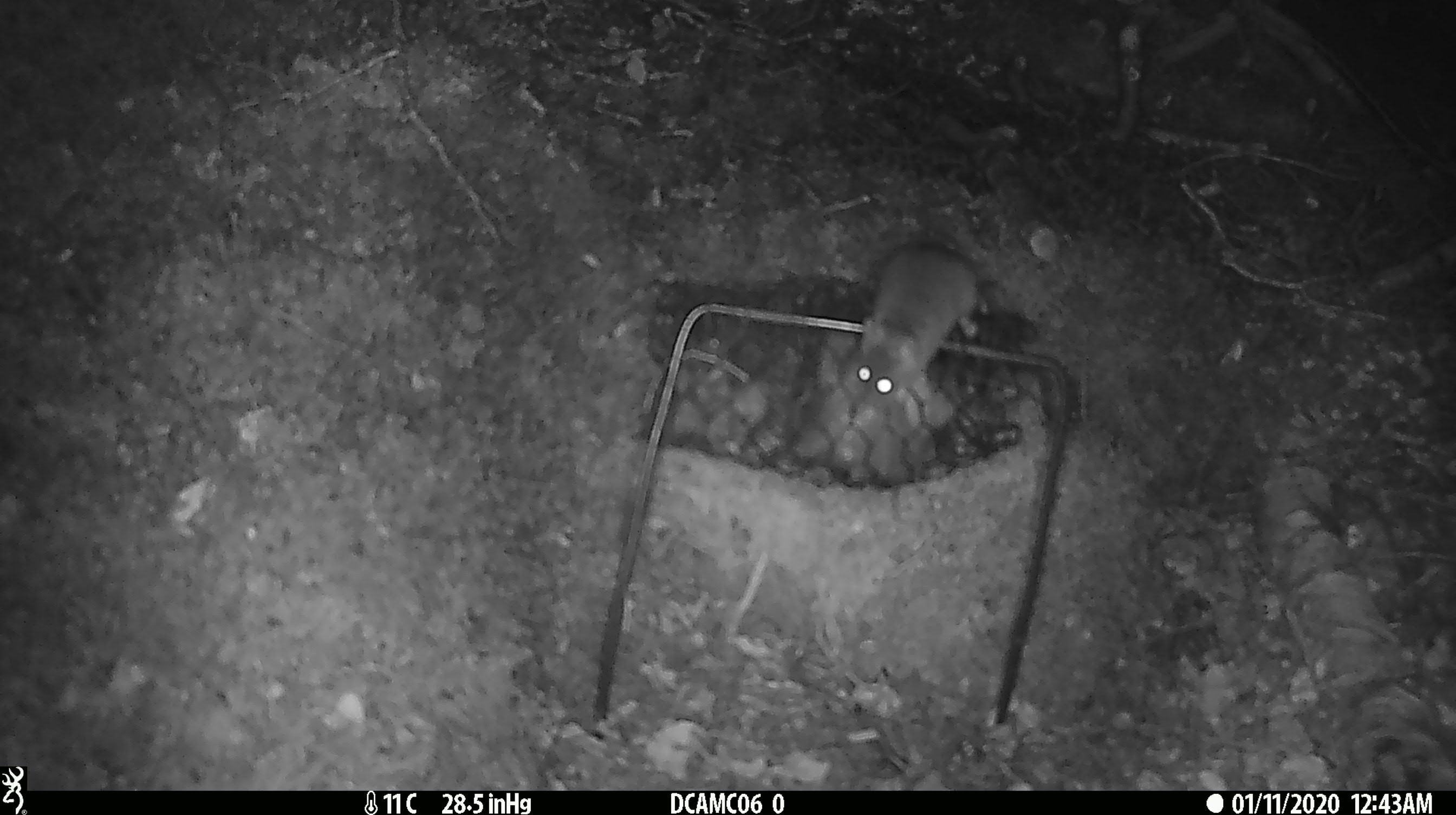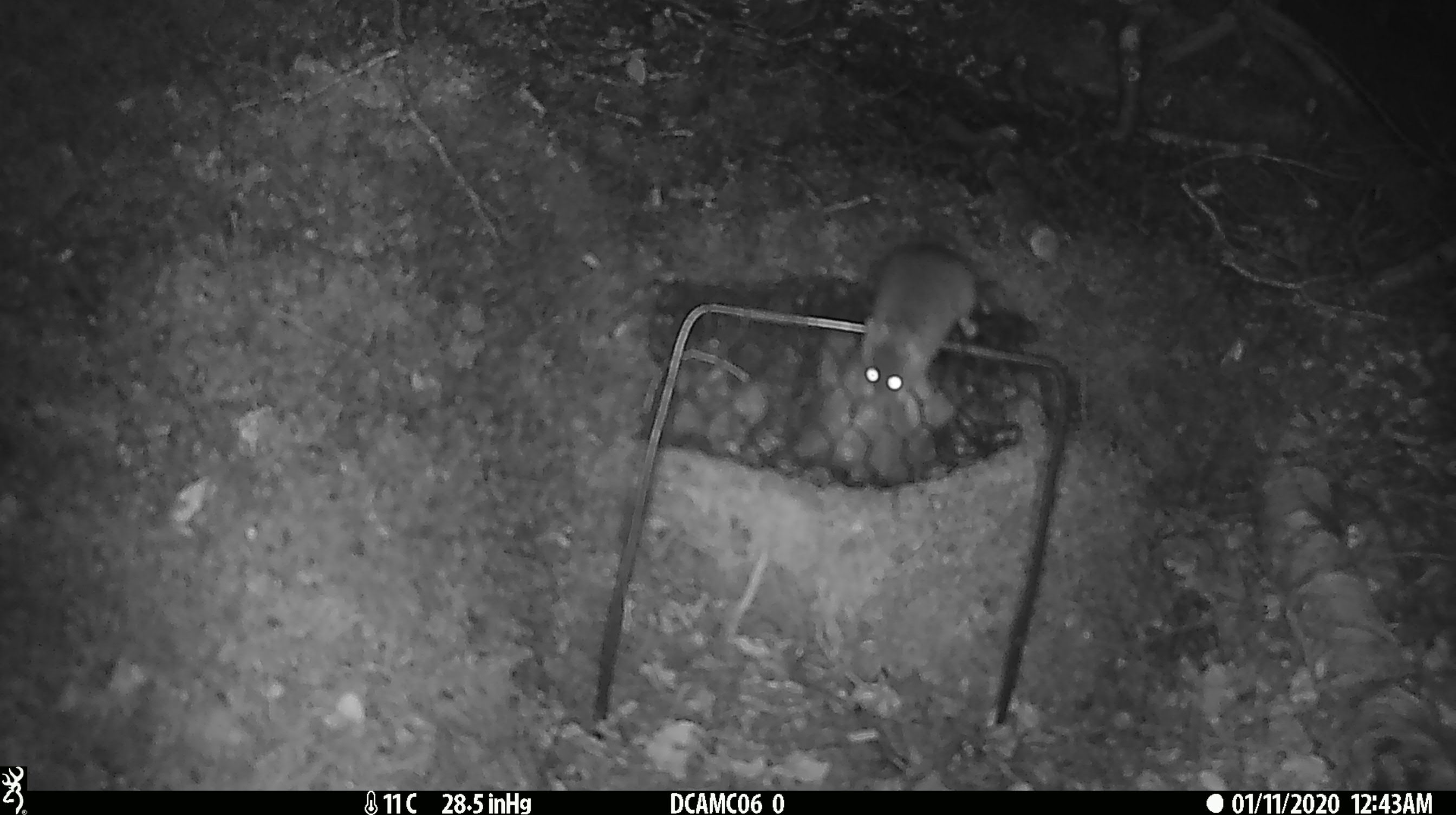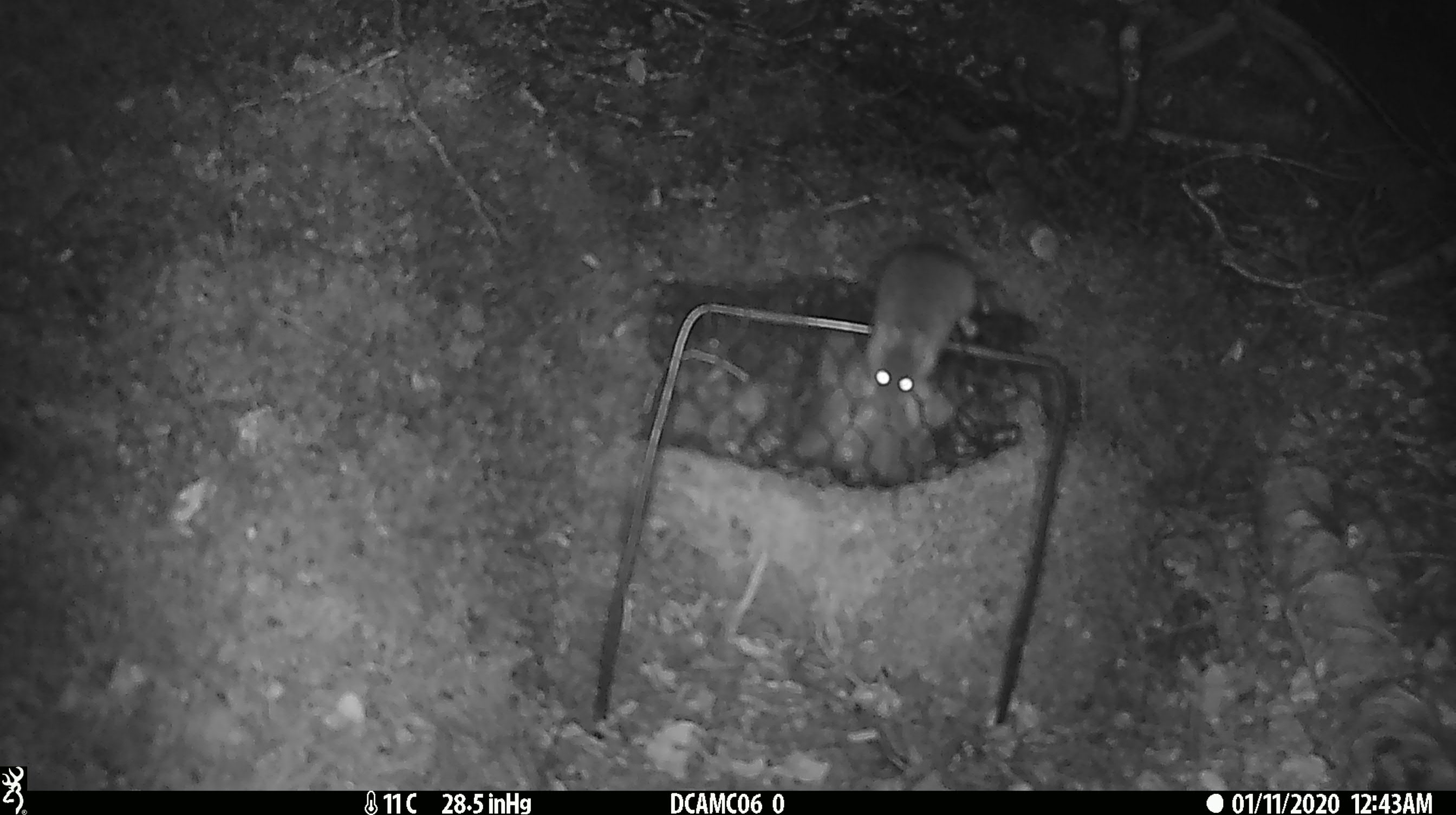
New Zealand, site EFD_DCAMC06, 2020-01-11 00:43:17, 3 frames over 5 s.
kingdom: Animalia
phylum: Chordata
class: Mammalia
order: Rodentia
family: Muridae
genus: Mus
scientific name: Mus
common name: mouse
Mouse (Mus).